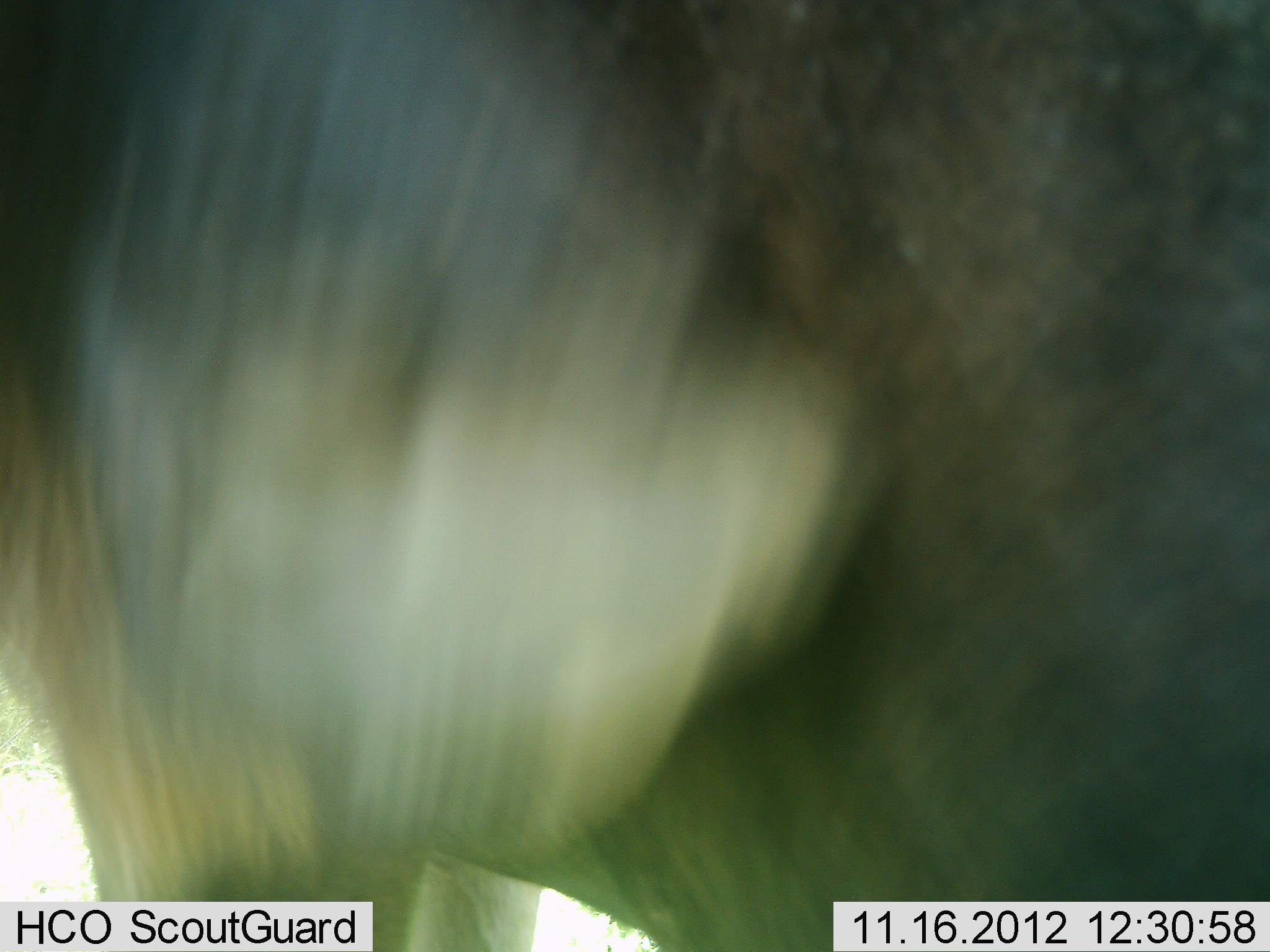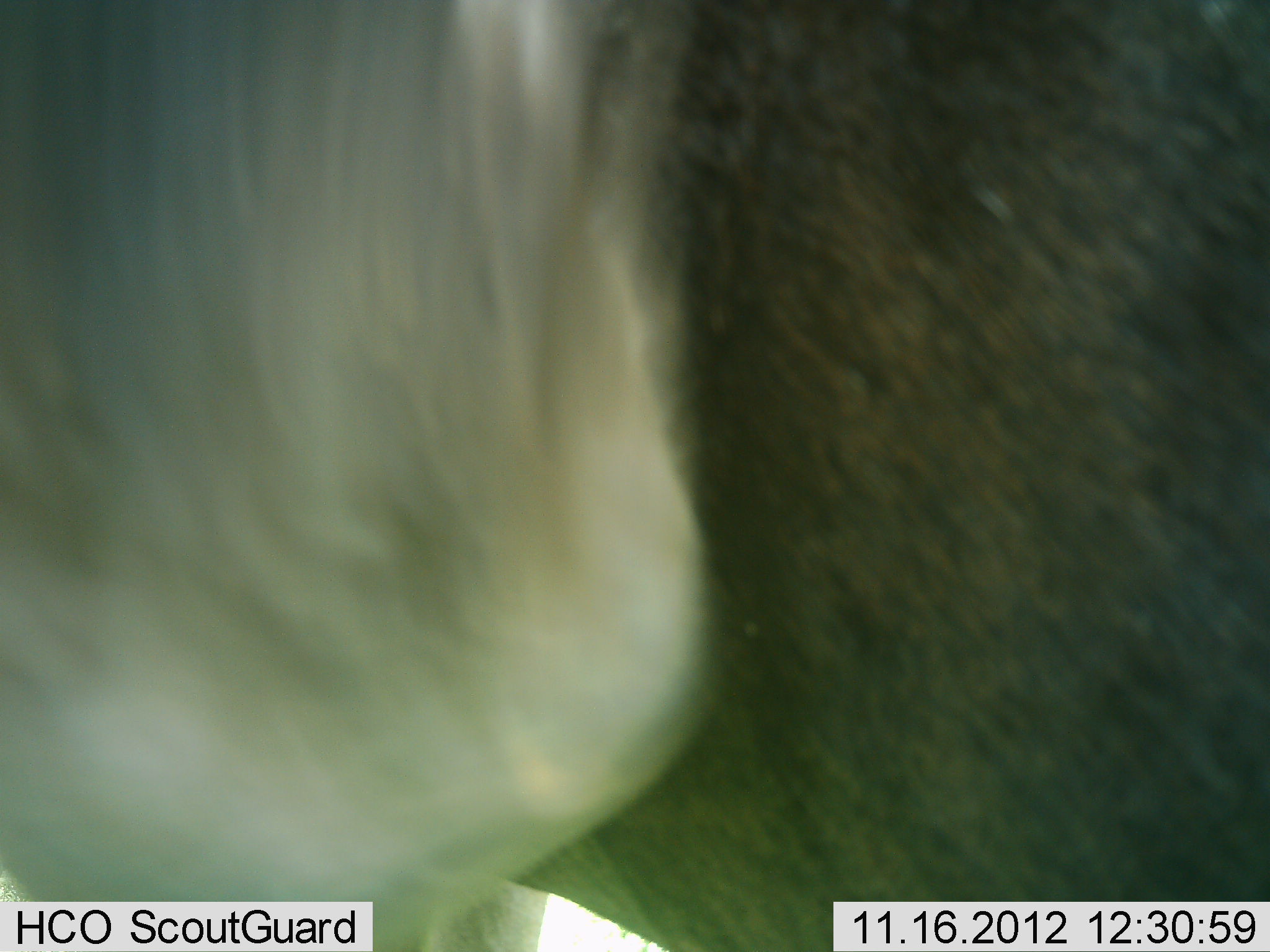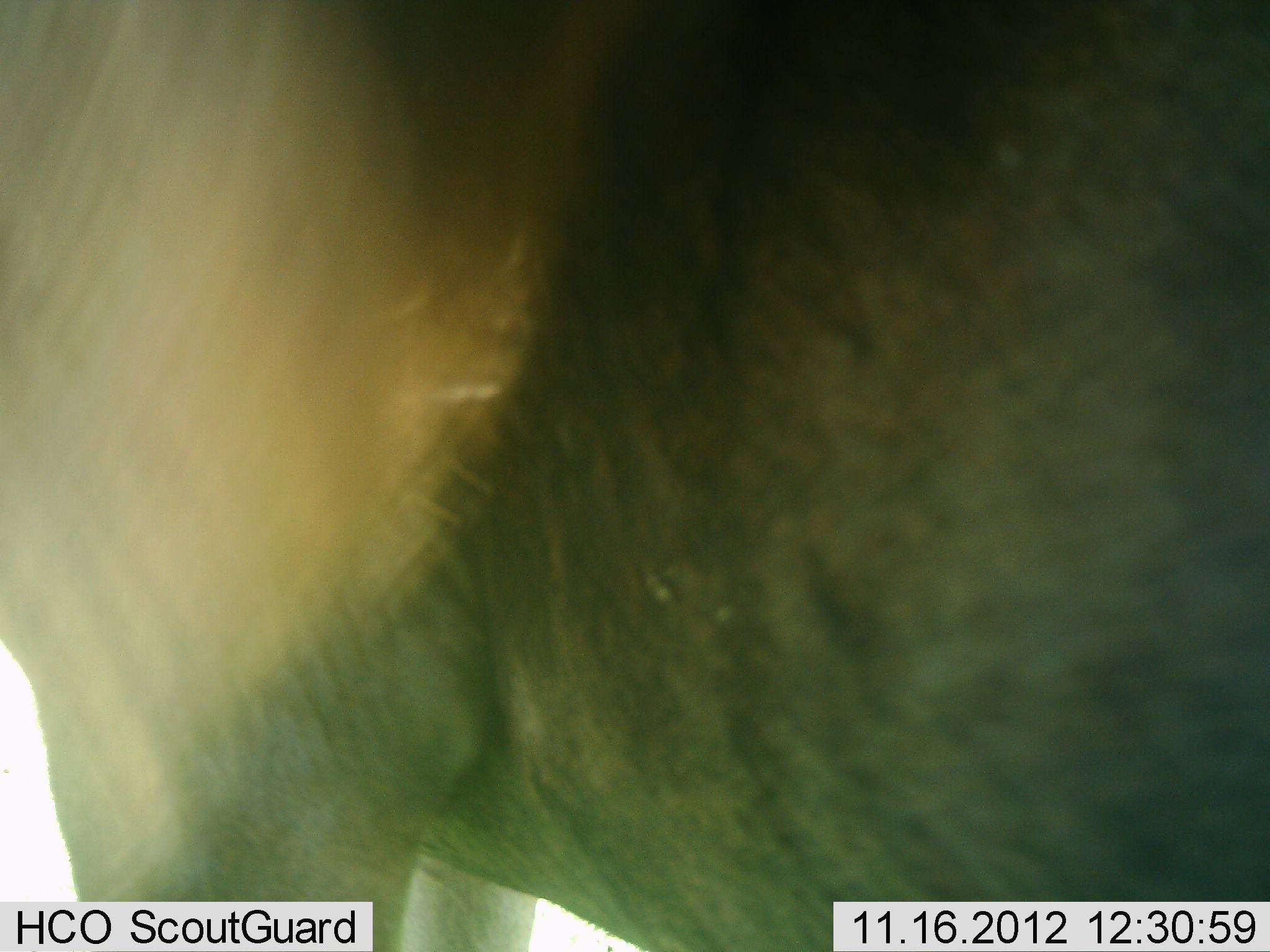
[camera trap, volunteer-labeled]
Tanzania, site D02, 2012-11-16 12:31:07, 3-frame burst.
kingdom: Animalia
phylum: Chordata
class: Mammalia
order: Artiodactyla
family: Bovidae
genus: Connochaetes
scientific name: Connochaetes taurinus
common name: blue wildebeest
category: wildebeest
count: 1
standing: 70%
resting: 0%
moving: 30%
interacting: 0%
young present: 0%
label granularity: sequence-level